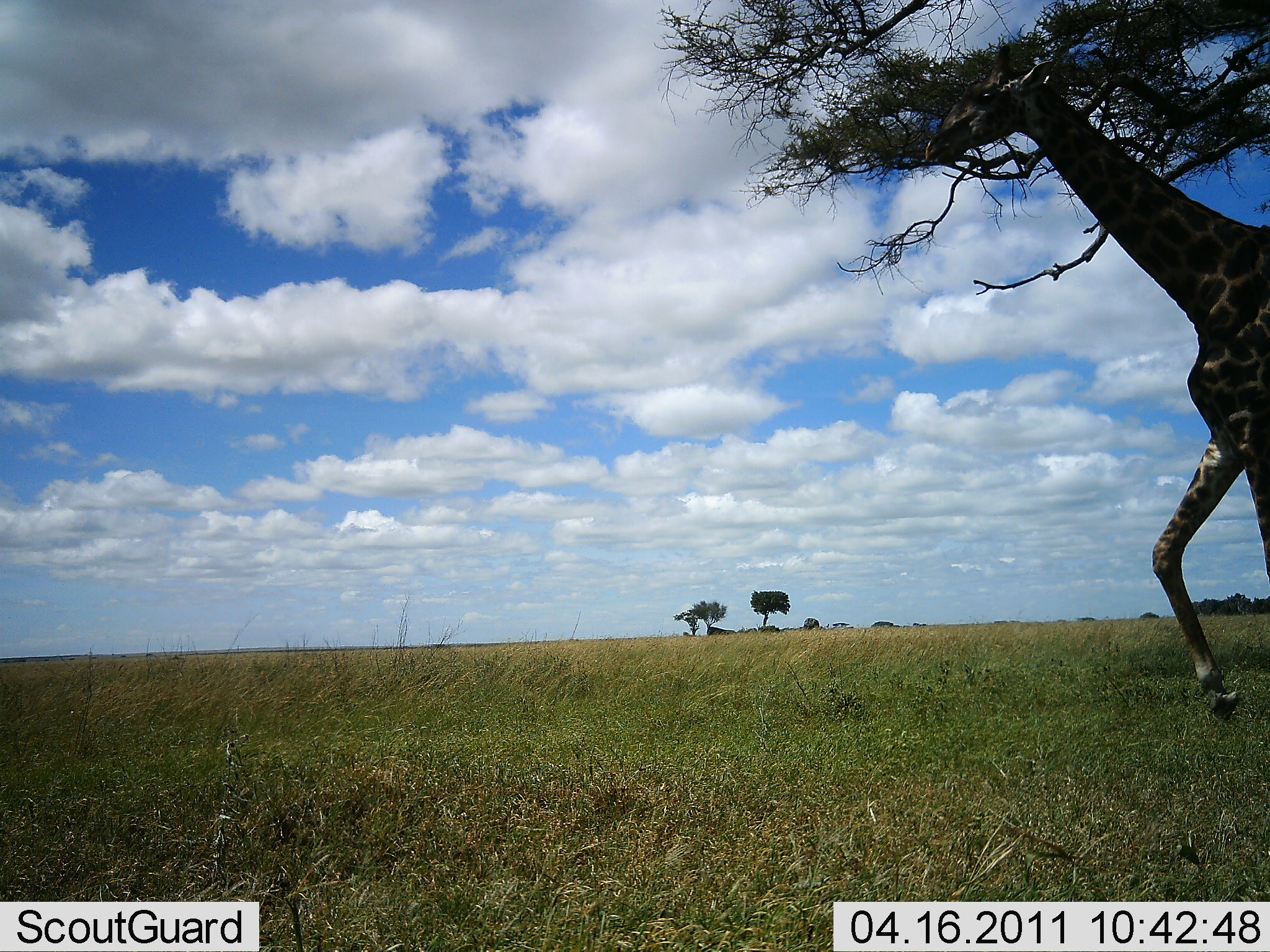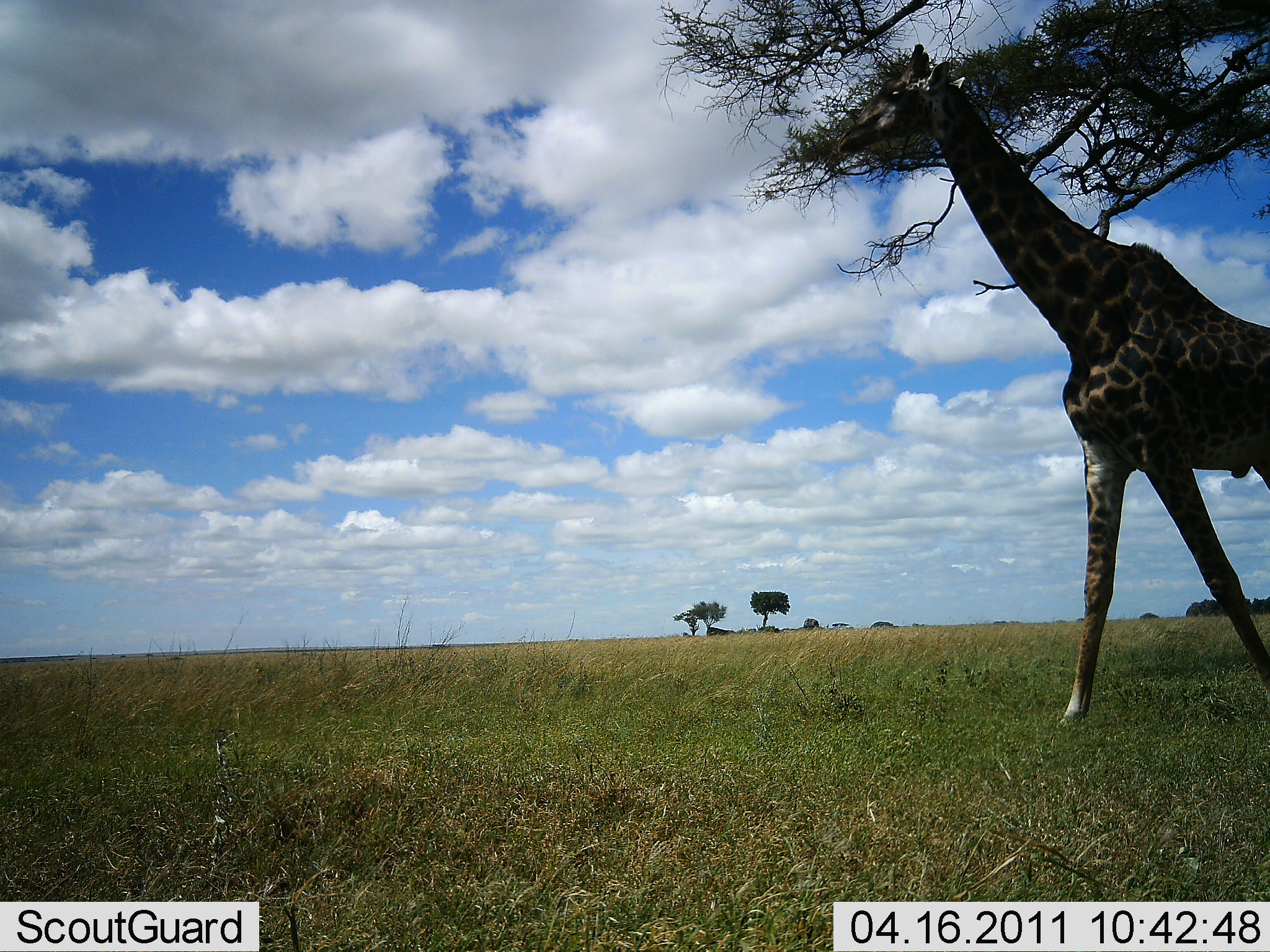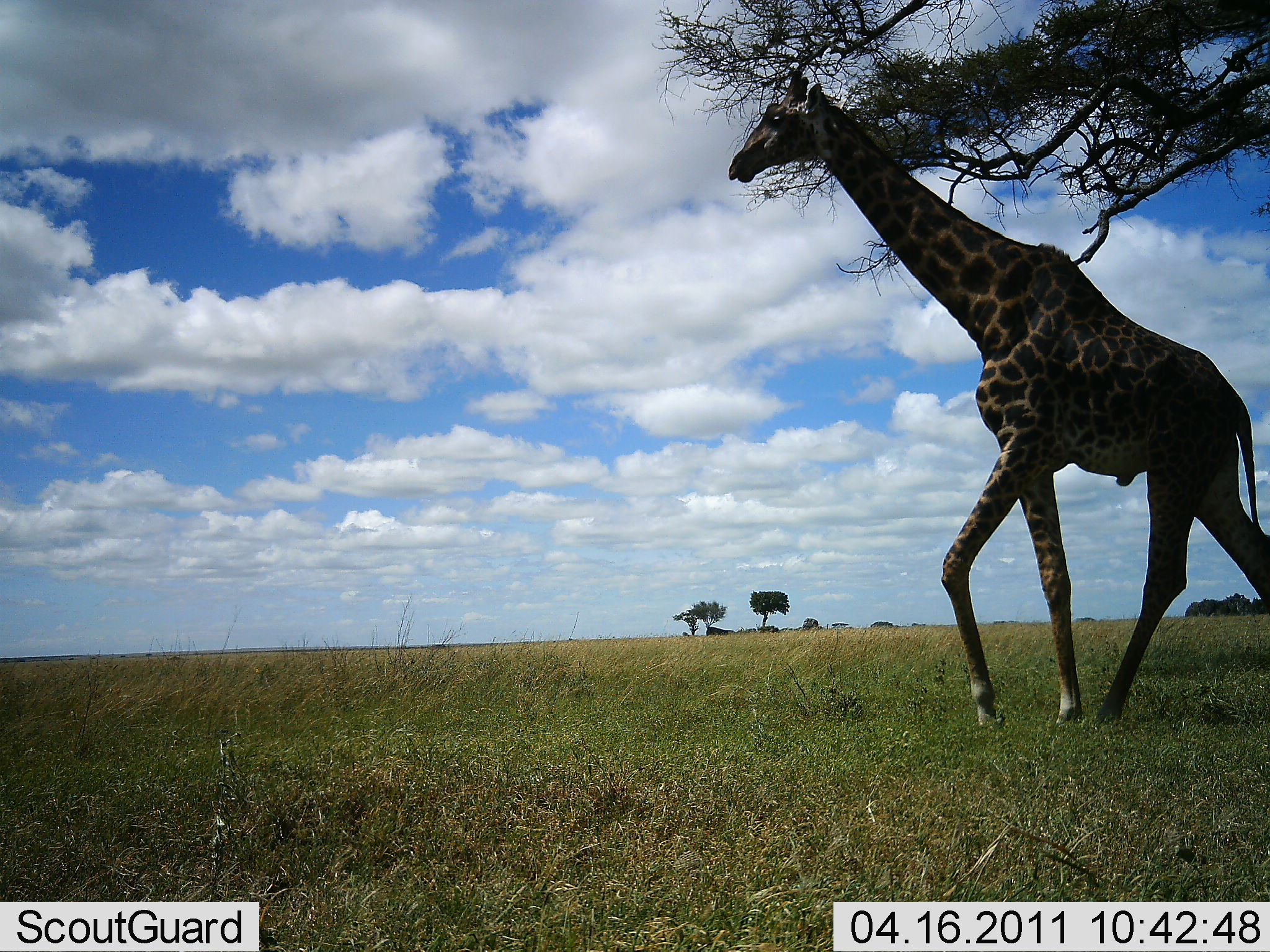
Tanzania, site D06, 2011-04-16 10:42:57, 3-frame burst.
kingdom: Animalia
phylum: Chordata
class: Mammalia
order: Artiodactyla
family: Giraffidae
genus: Giraffa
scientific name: Giraffa camelopardalis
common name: giraffe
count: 1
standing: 9%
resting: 0%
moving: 100%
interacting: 0%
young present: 0%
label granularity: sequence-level